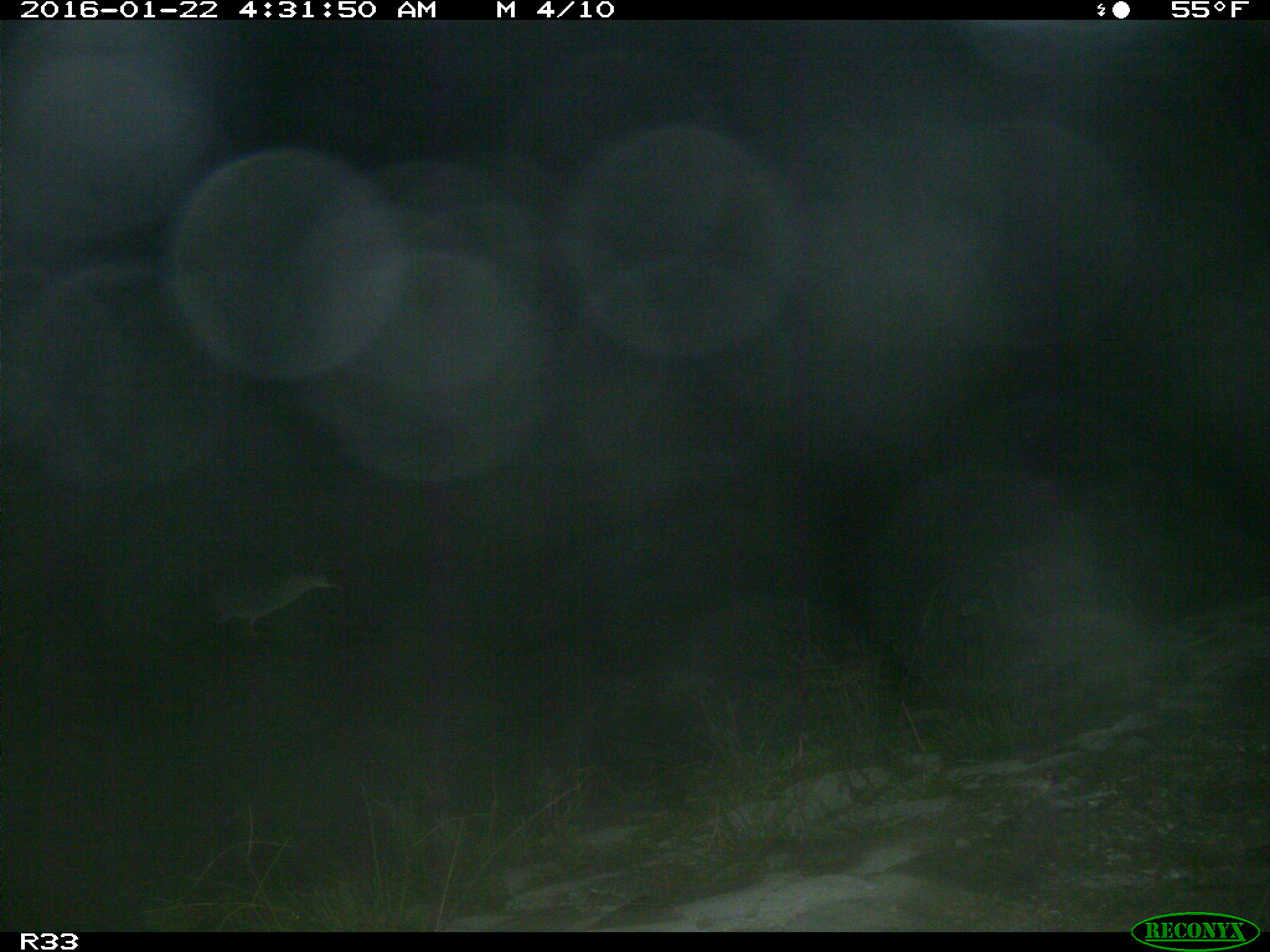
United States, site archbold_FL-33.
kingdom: Animalia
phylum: Chordata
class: Aves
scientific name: Aves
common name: birds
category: unidentified bird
Unidentified bird (birds) (Aves).